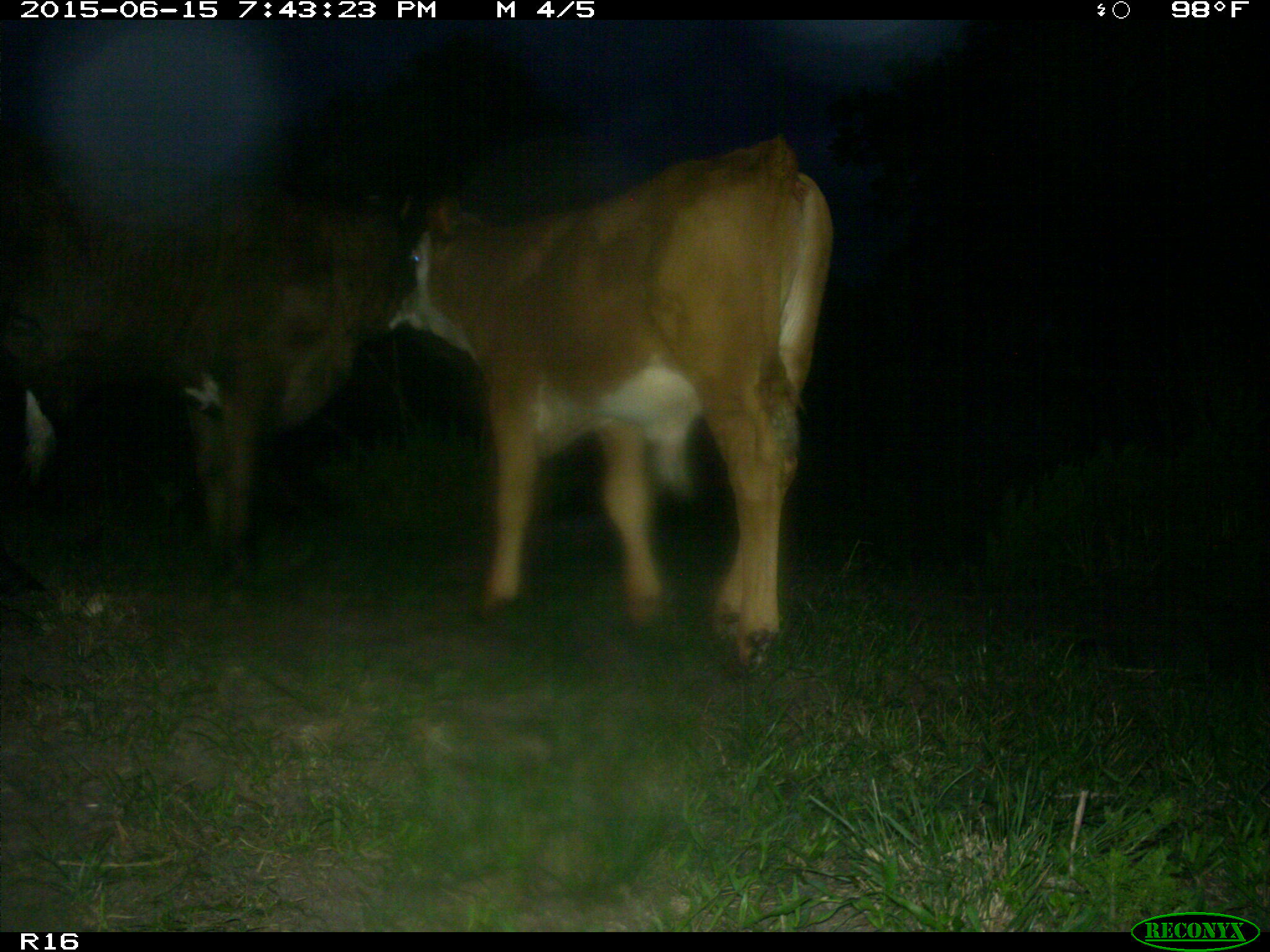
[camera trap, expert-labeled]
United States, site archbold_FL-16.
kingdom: Animalia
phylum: Chordata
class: Mammalia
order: Artiodactyla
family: Bovidae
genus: Bos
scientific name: Bos taurus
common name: domestic cow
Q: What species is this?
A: Bos taurus (domestic cow).